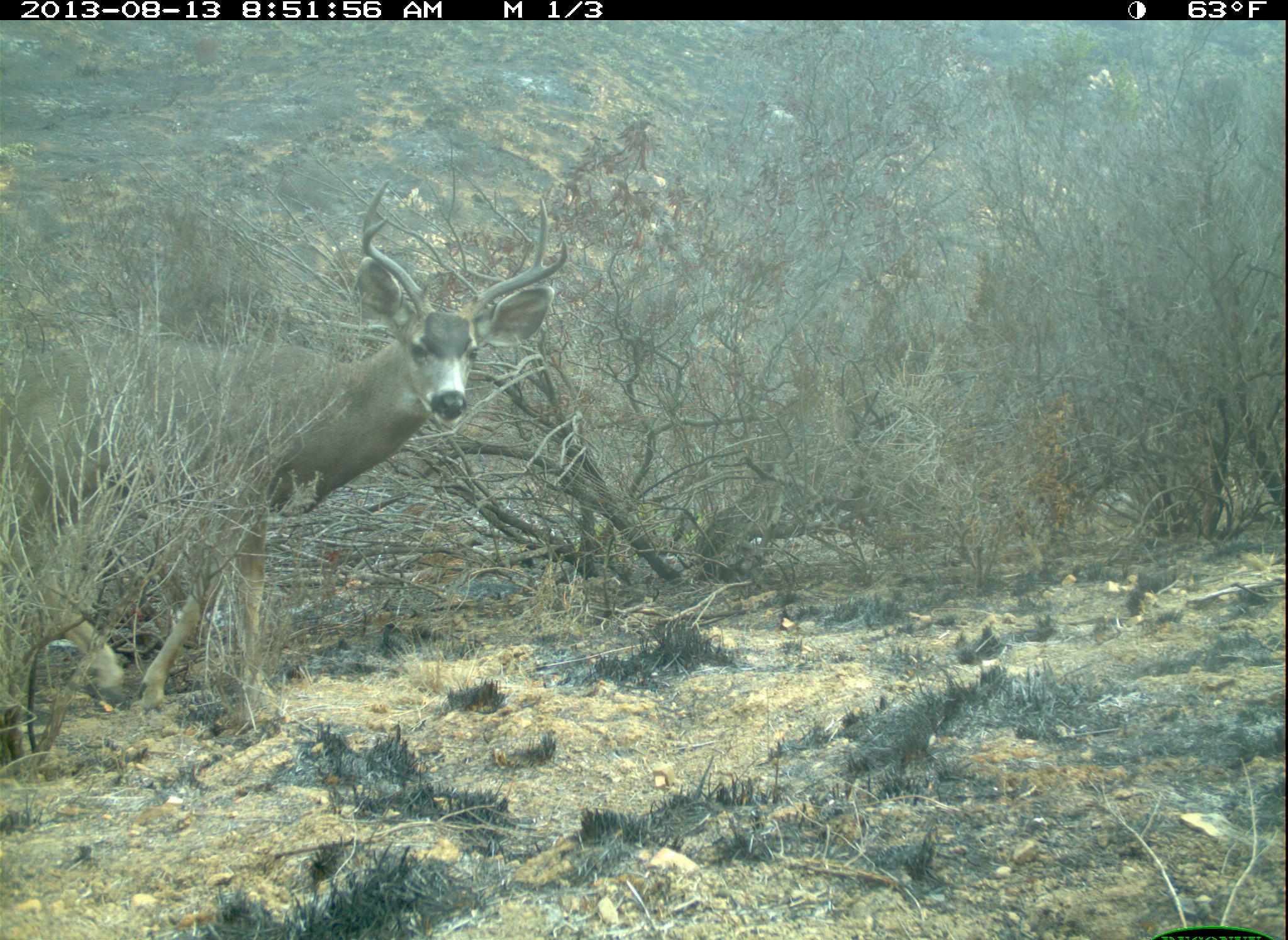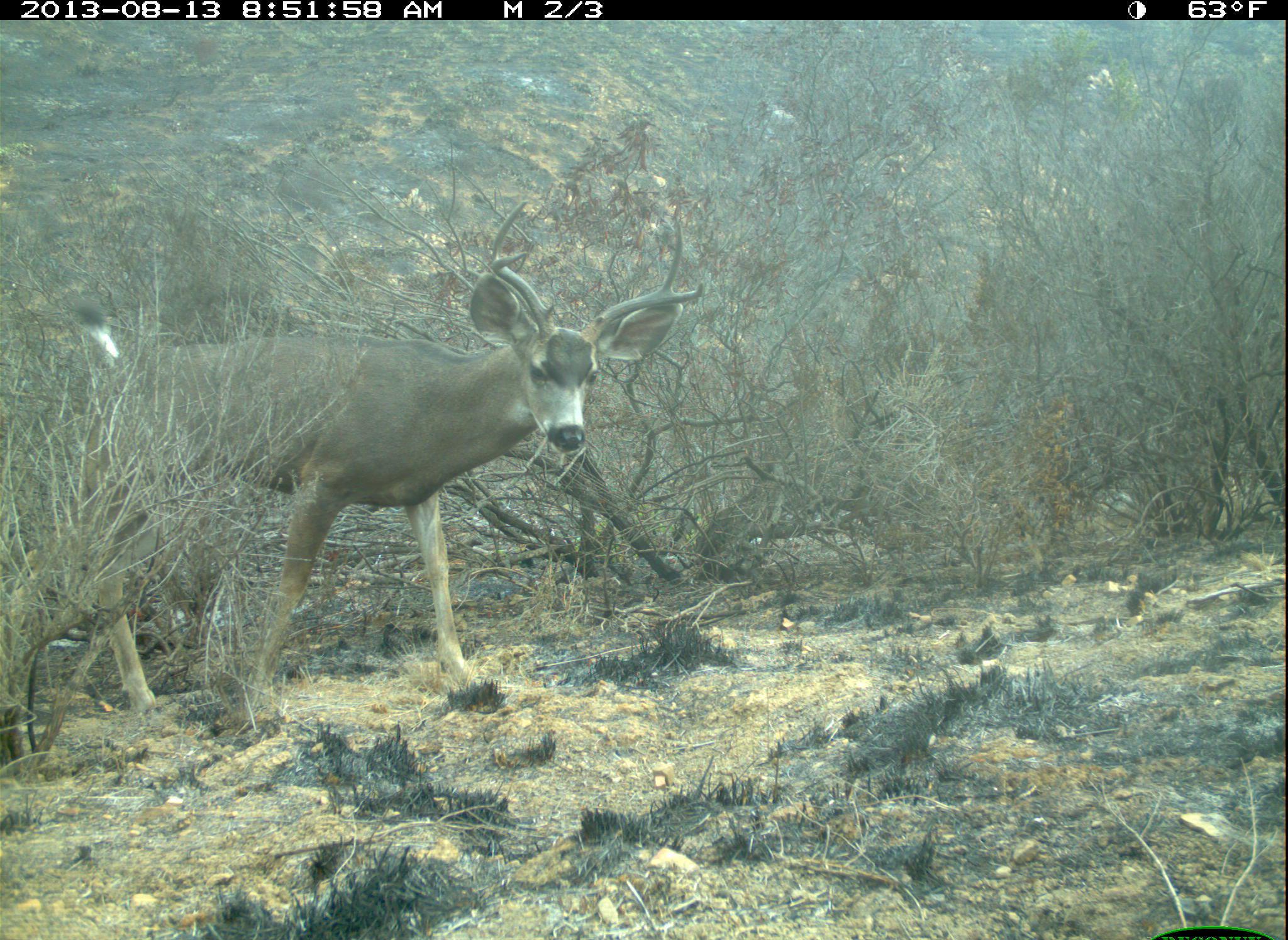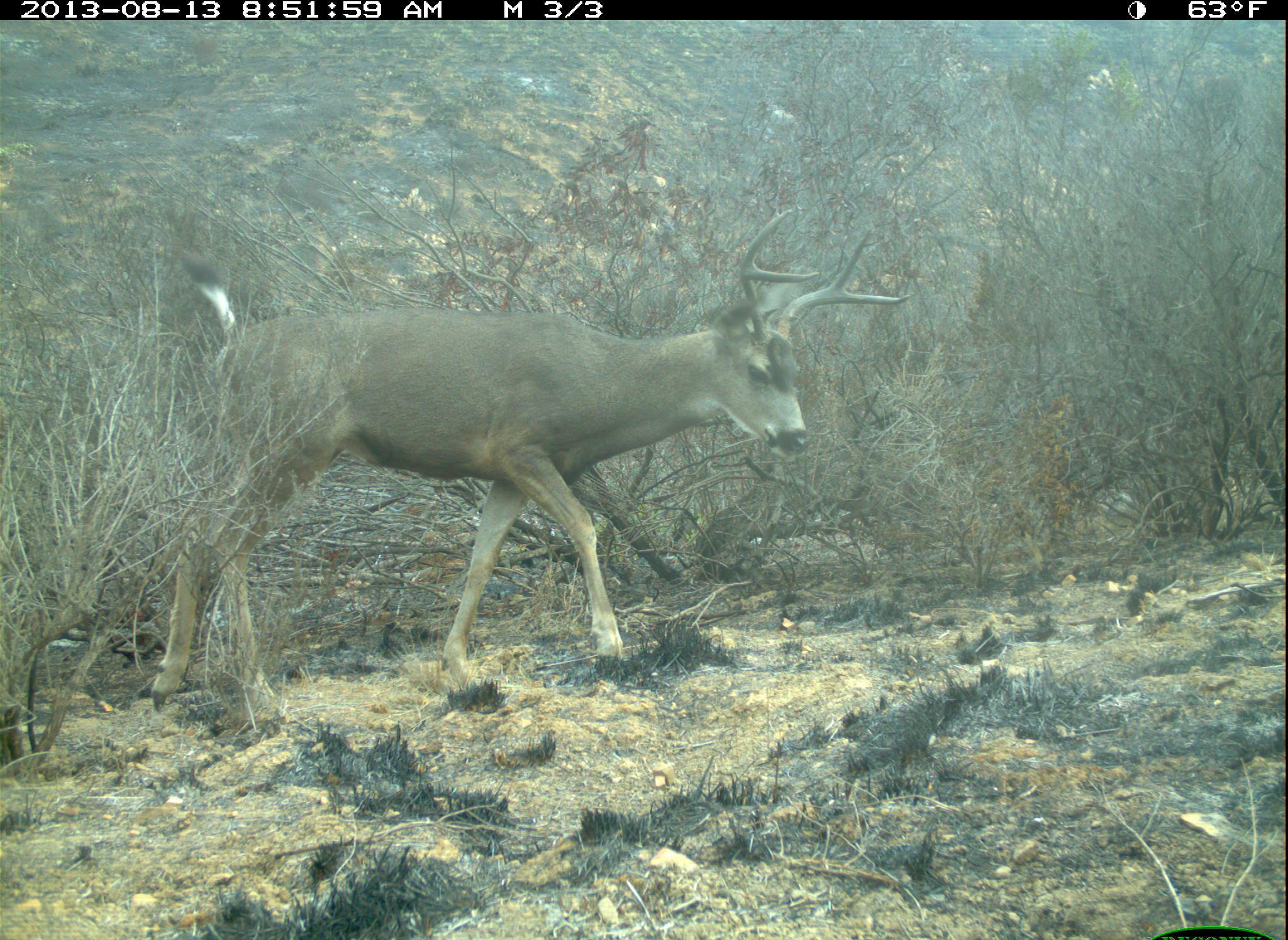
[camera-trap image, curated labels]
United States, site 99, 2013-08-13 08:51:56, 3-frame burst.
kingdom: Animalia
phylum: Chordata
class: Mammalia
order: Artiodactyla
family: Cervidae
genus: Odocoileus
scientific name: Odocoileus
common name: deer